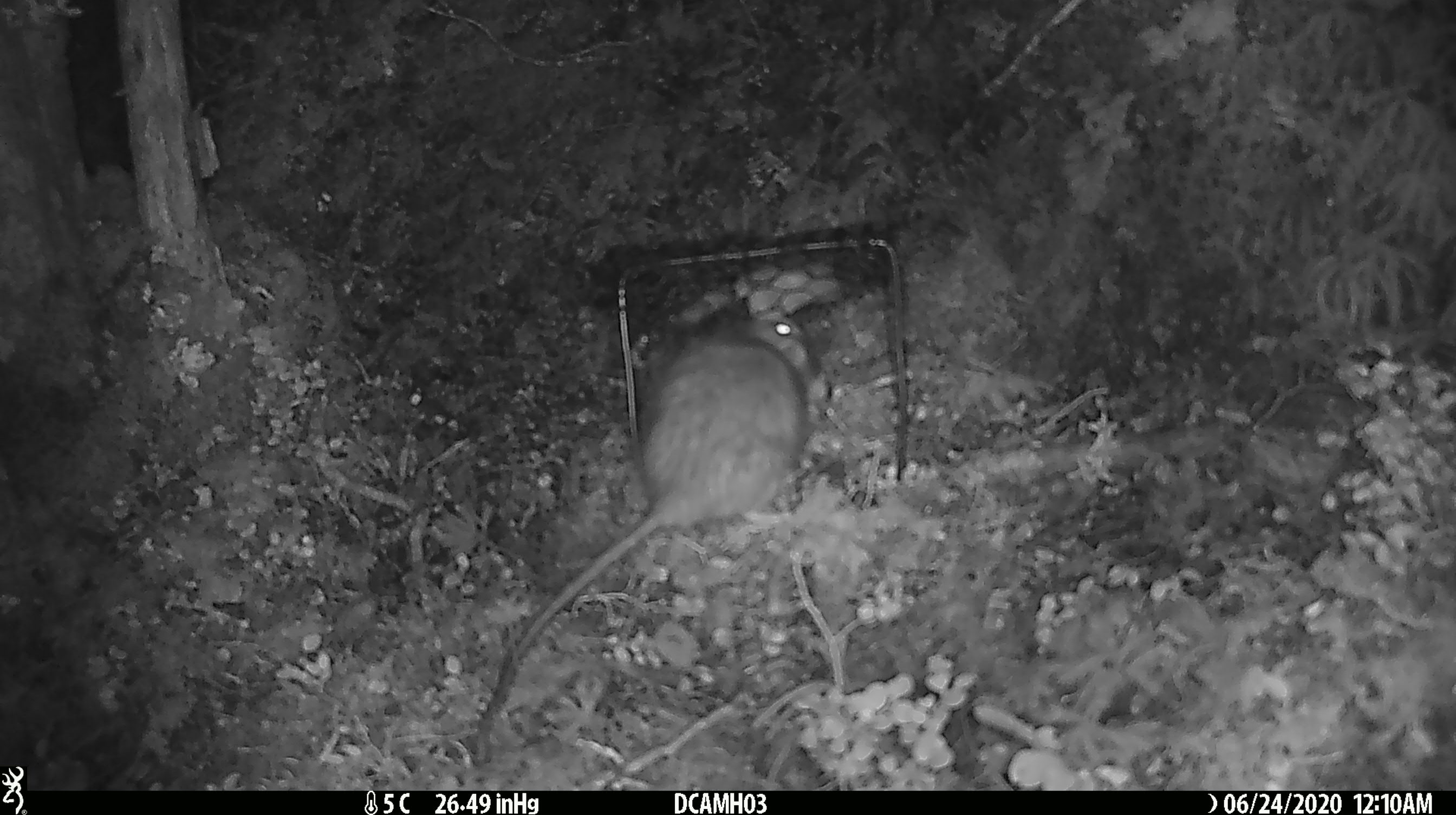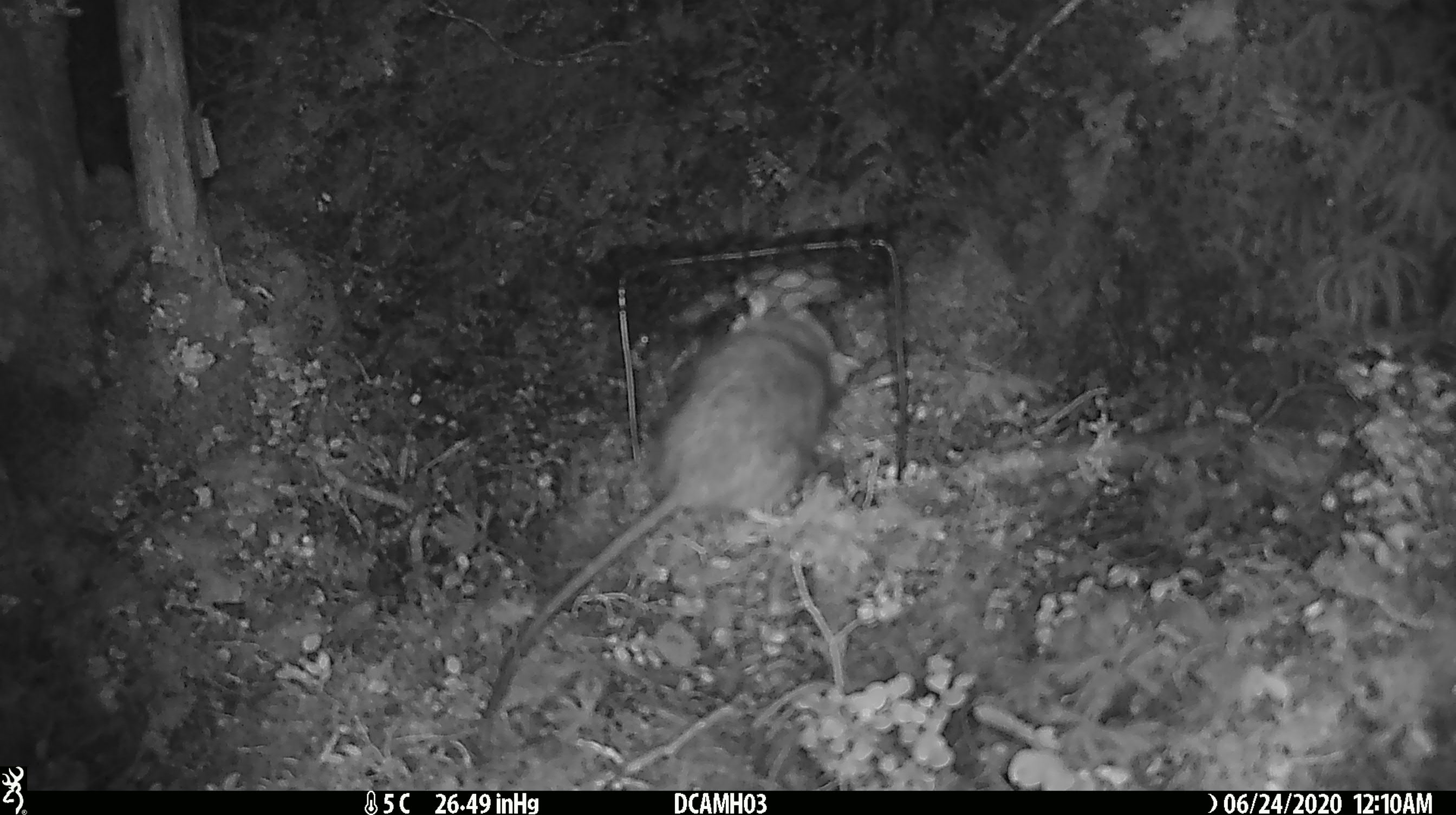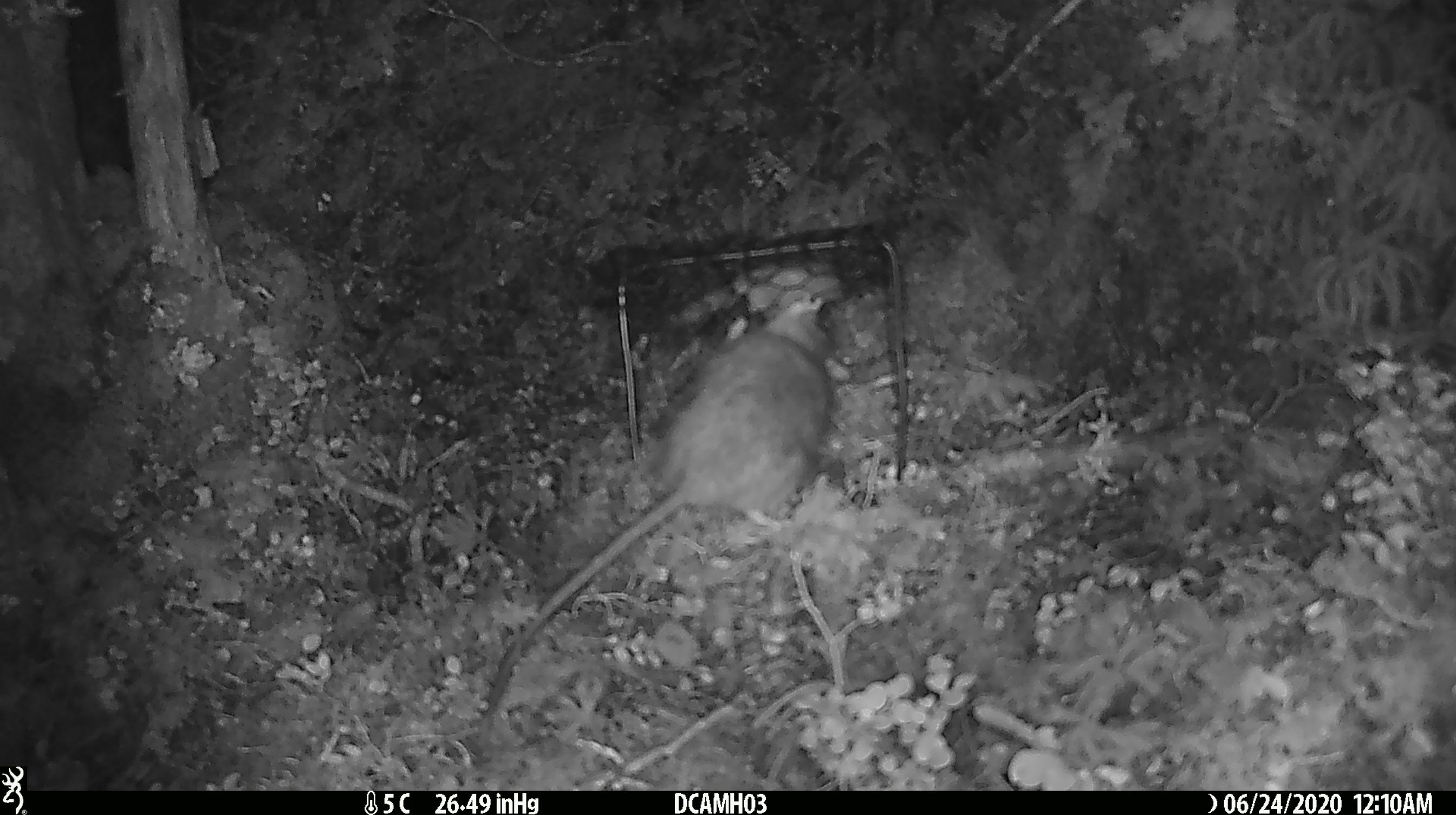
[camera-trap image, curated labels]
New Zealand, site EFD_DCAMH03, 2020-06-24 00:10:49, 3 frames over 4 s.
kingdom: Animalia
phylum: Chordata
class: Mammalia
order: Rodentia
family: Muridae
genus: Rattus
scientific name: Rattus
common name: rat